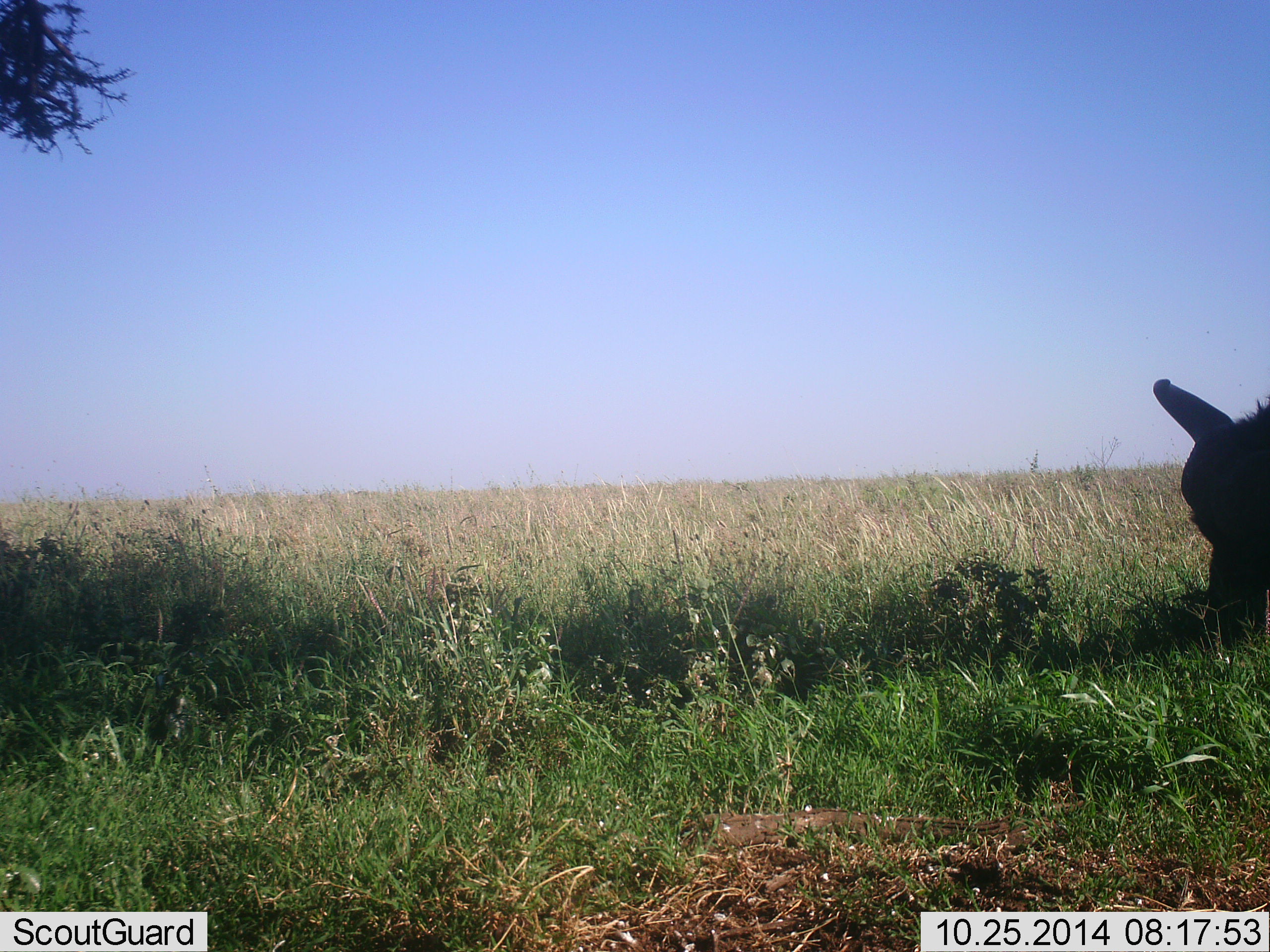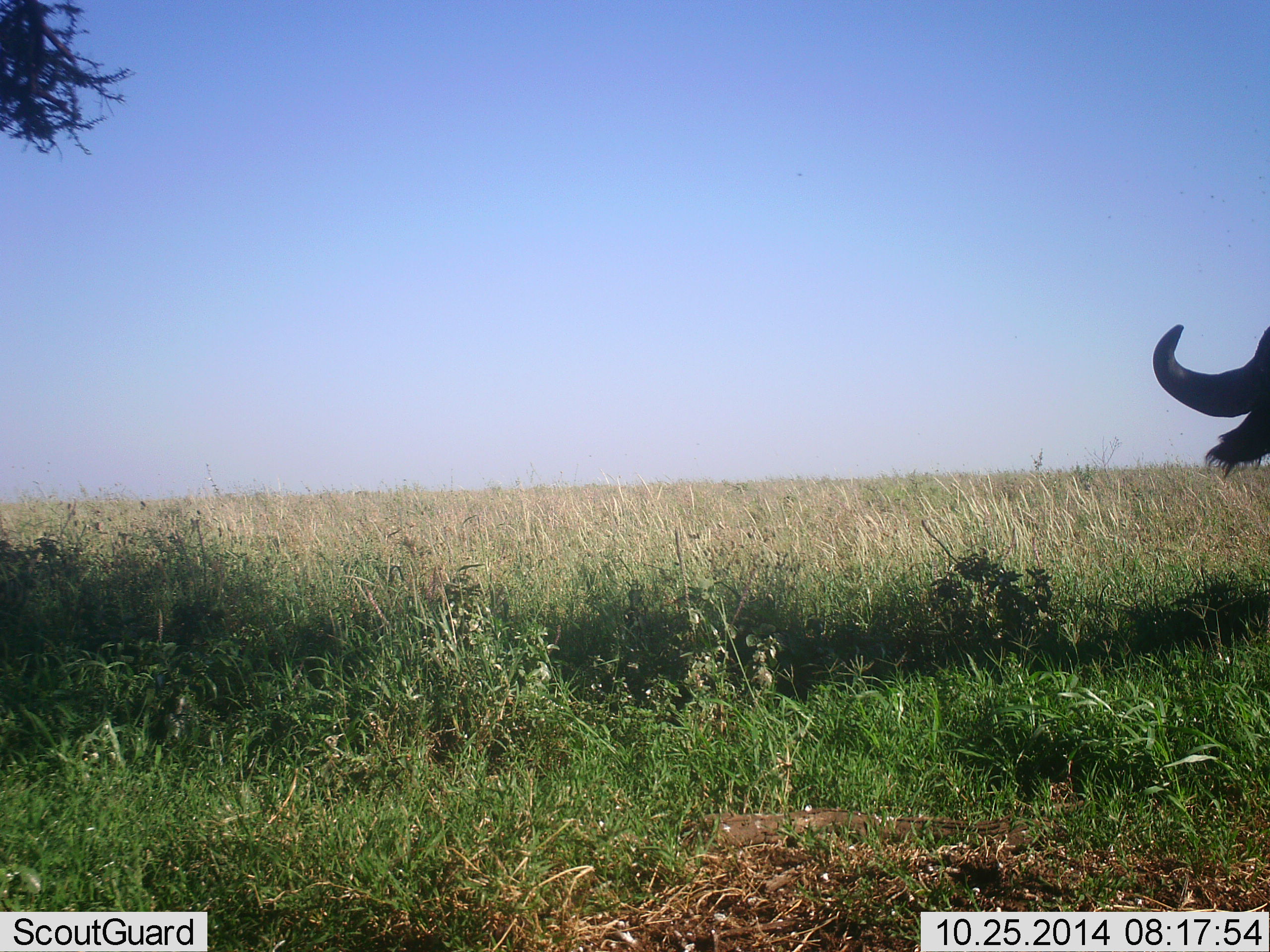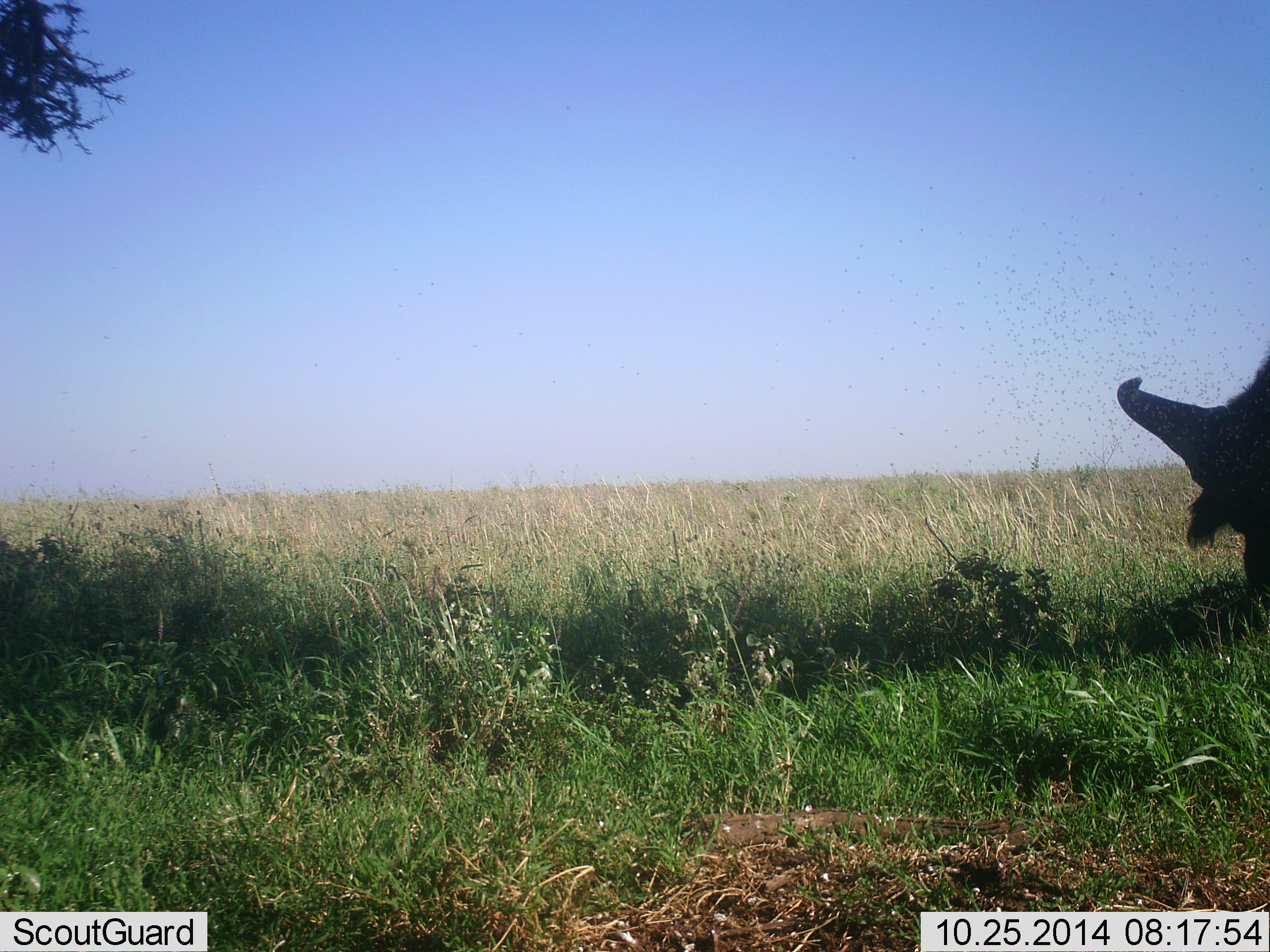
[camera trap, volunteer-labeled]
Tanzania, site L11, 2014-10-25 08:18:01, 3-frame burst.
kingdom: Animalia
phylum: Chordata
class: Mammalia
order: Artiodactyla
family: Bovidae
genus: Syncerus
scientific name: Syncerus caffer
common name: cape buffalo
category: buffalo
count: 1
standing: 40%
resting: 10%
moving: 0%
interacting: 0%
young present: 0%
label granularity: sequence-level